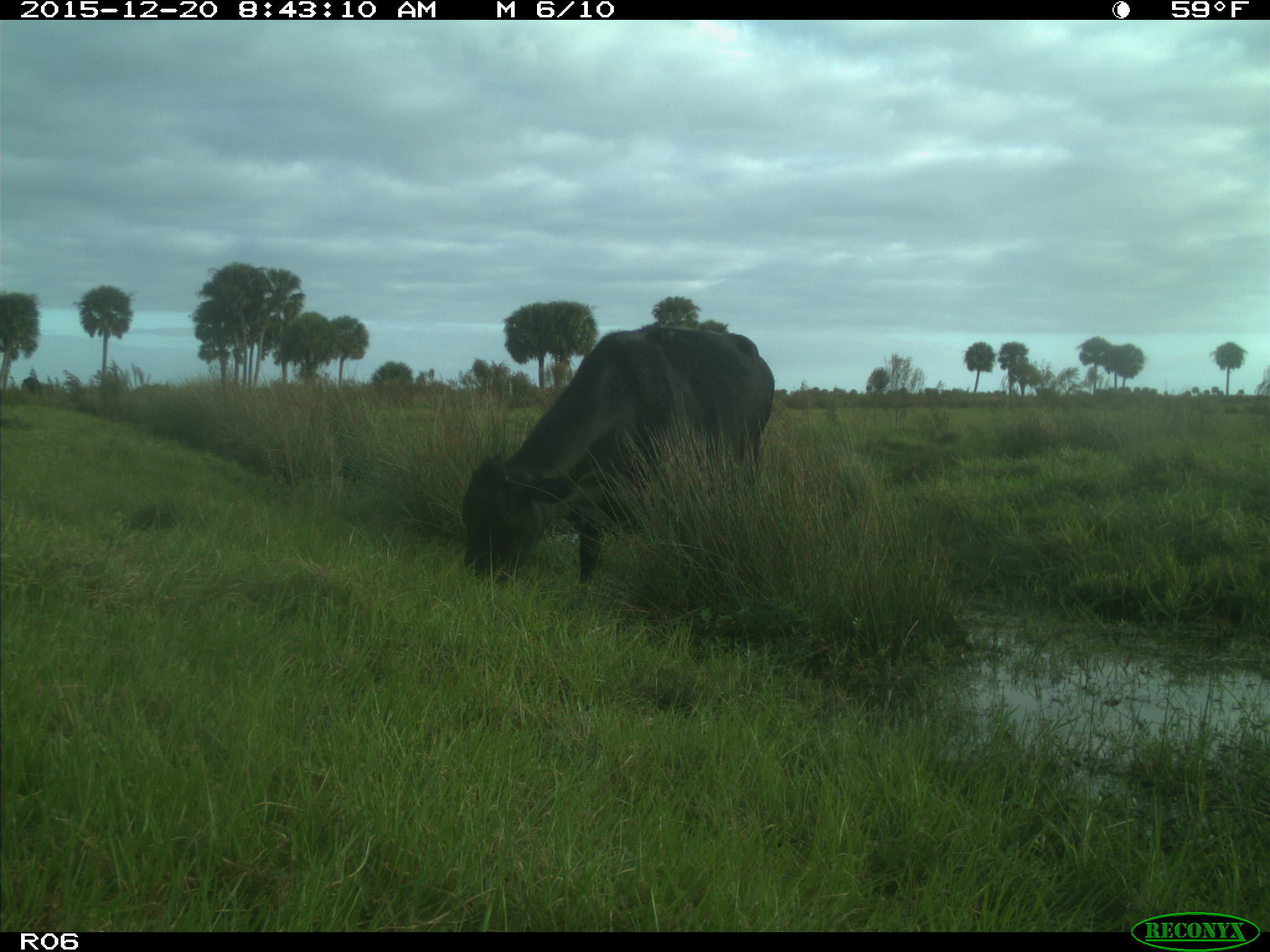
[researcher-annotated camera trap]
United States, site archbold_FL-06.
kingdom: Animalia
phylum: Chordata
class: Mammalia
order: Artiodactyla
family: Bovidae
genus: Bos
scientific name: Bos taurus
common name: domestic cow